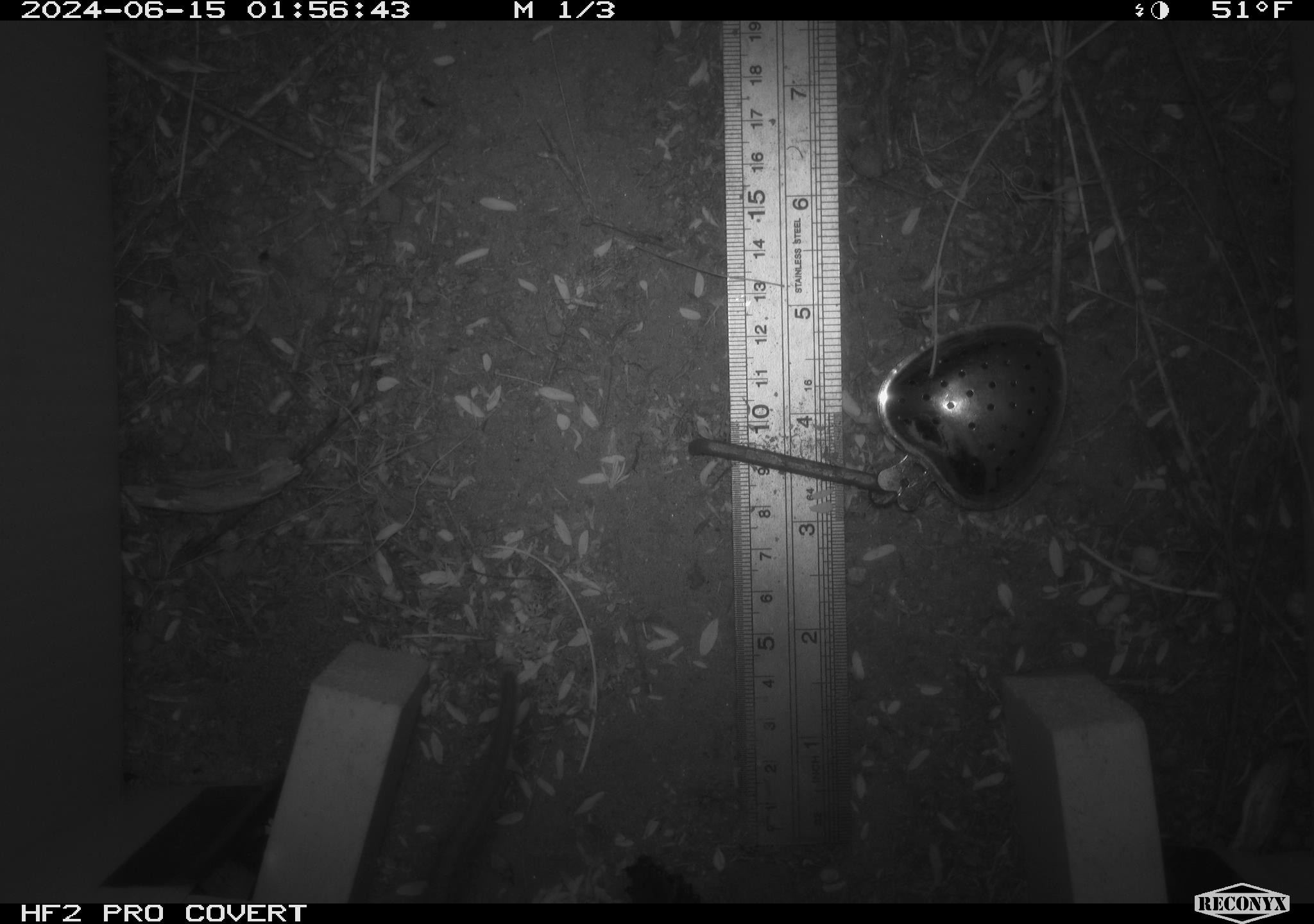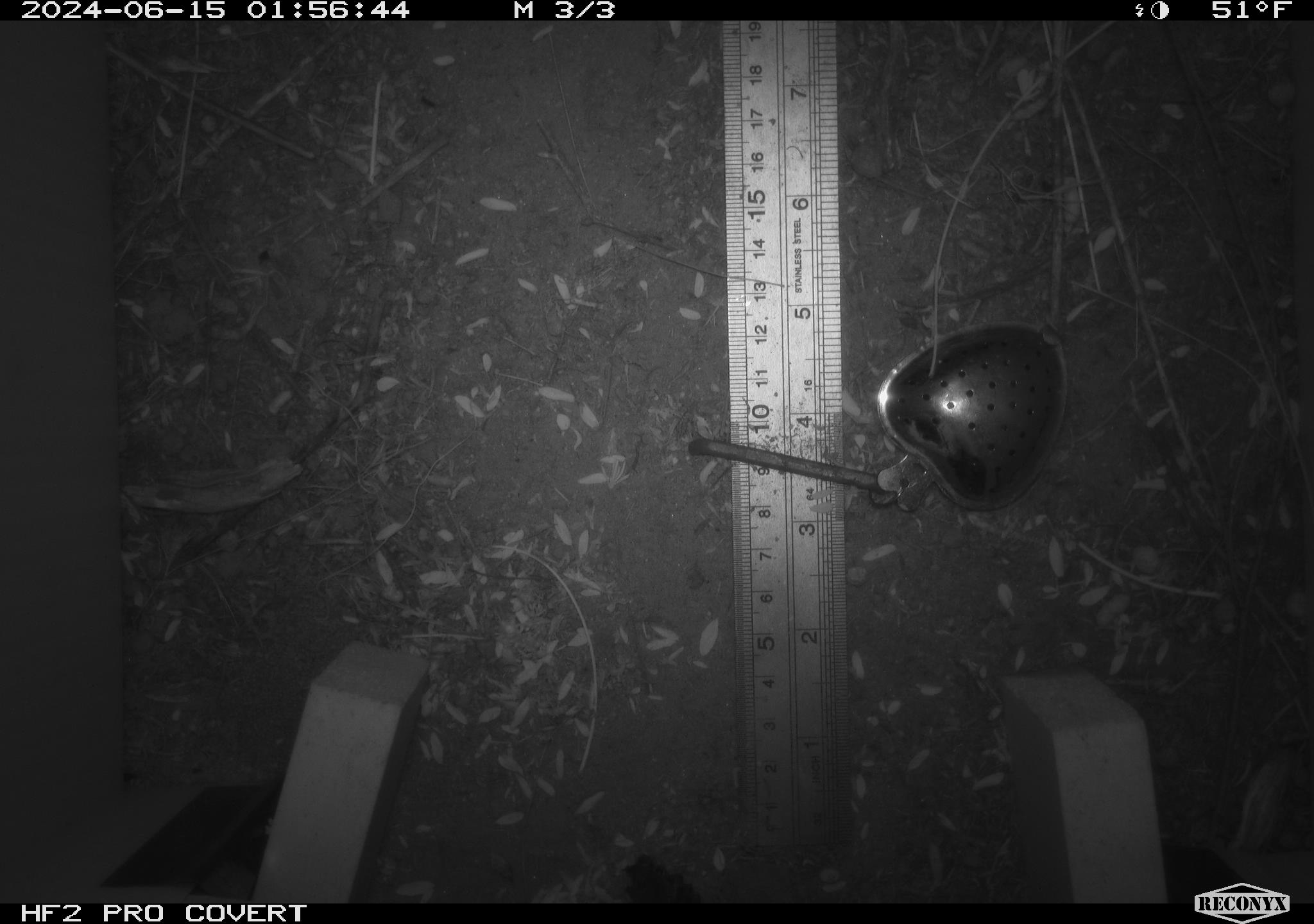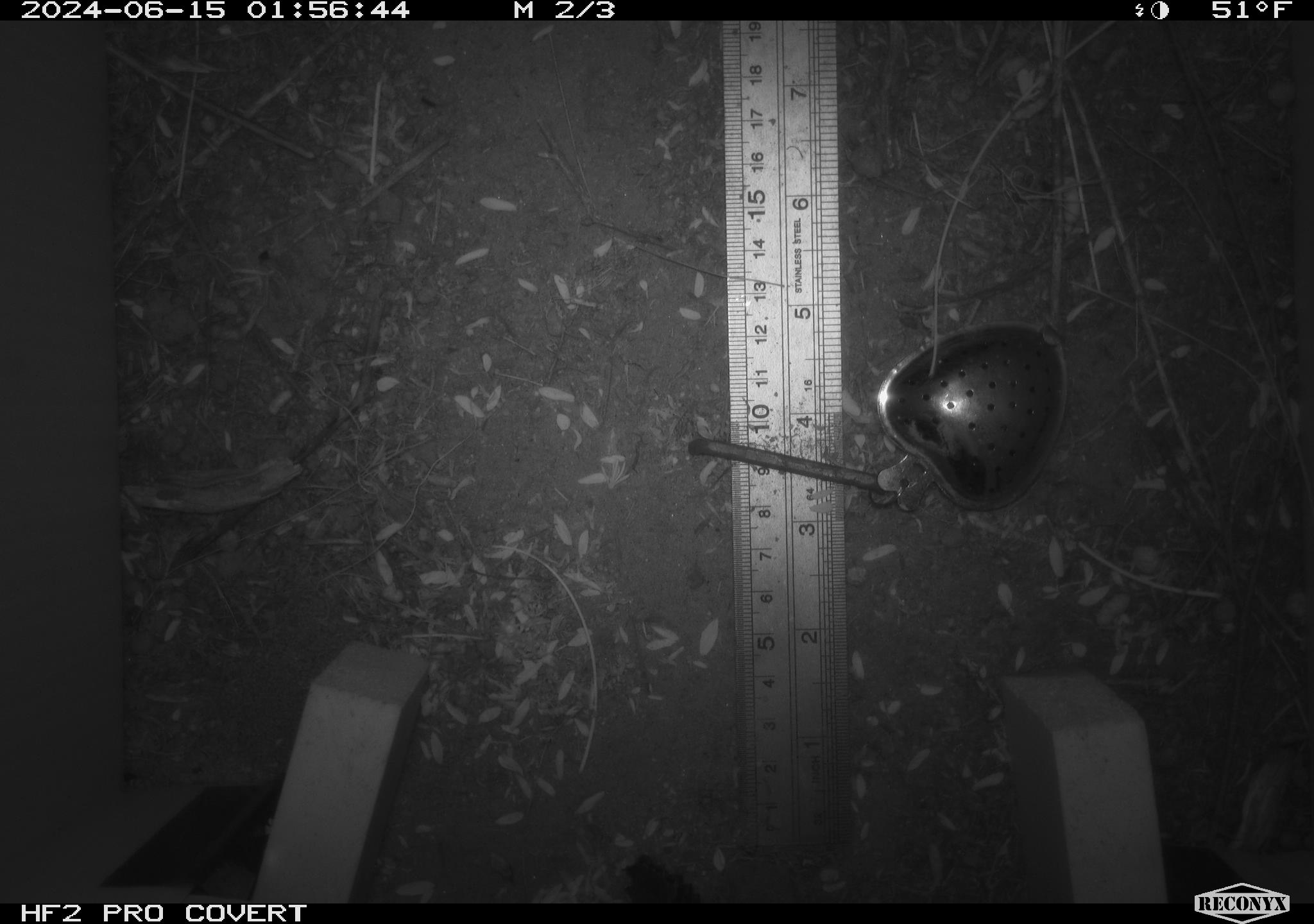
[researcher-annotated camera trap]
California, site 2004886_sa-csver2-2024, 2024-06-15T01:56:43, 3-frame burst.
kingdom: Animalia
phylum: Chordata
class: Mammalia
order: Rodentia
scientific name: Rodentia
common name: rodent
Rodent (Rodentia).